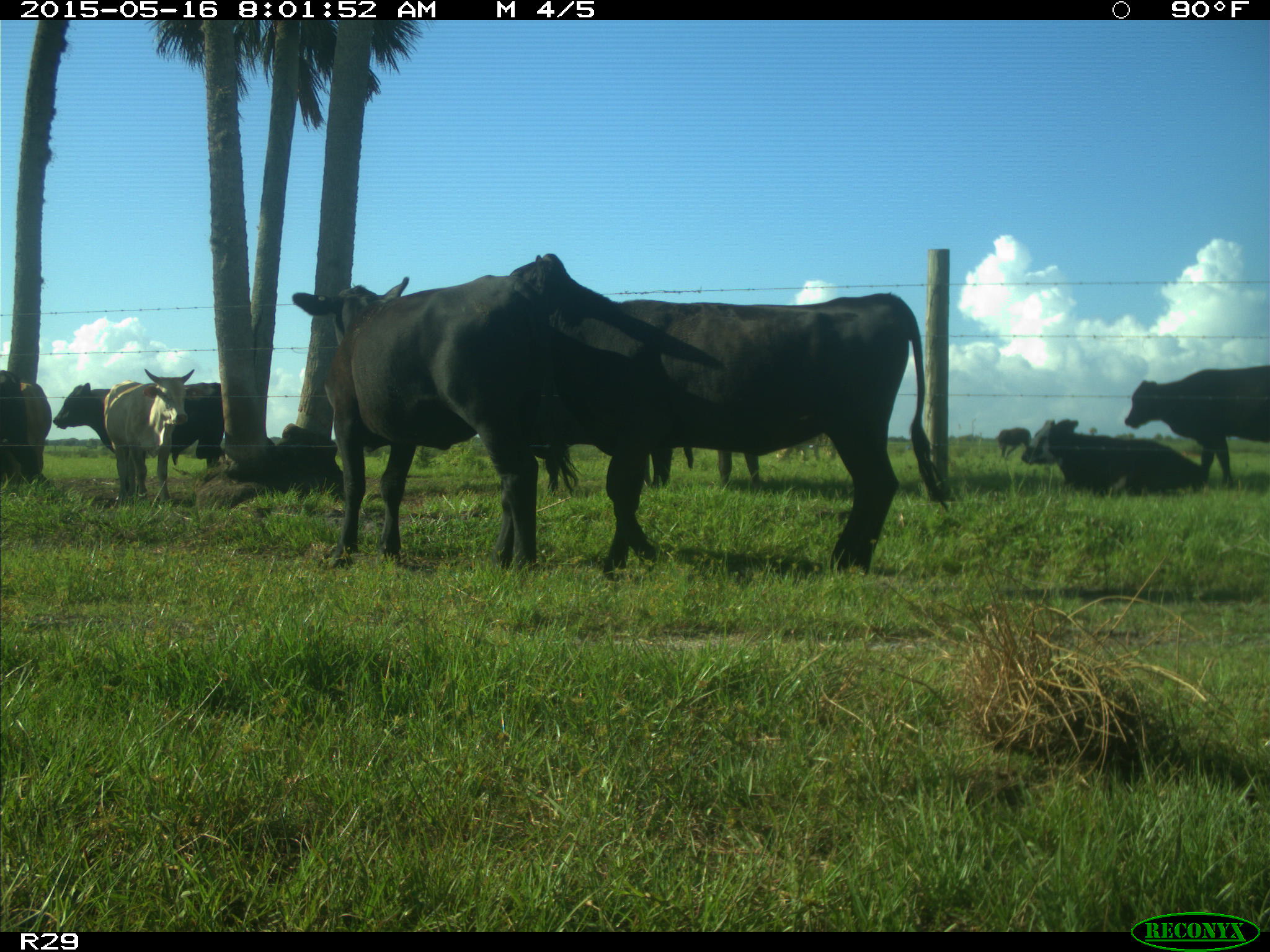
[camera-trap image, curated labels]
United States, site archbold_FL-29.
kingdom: Animalia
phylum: Chordata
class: Mammalia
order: Artiodactyla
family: Bovidae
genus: Bos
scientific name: Bos taurus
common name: domestic cow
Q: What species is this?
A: Bos taurus (domestic cow).